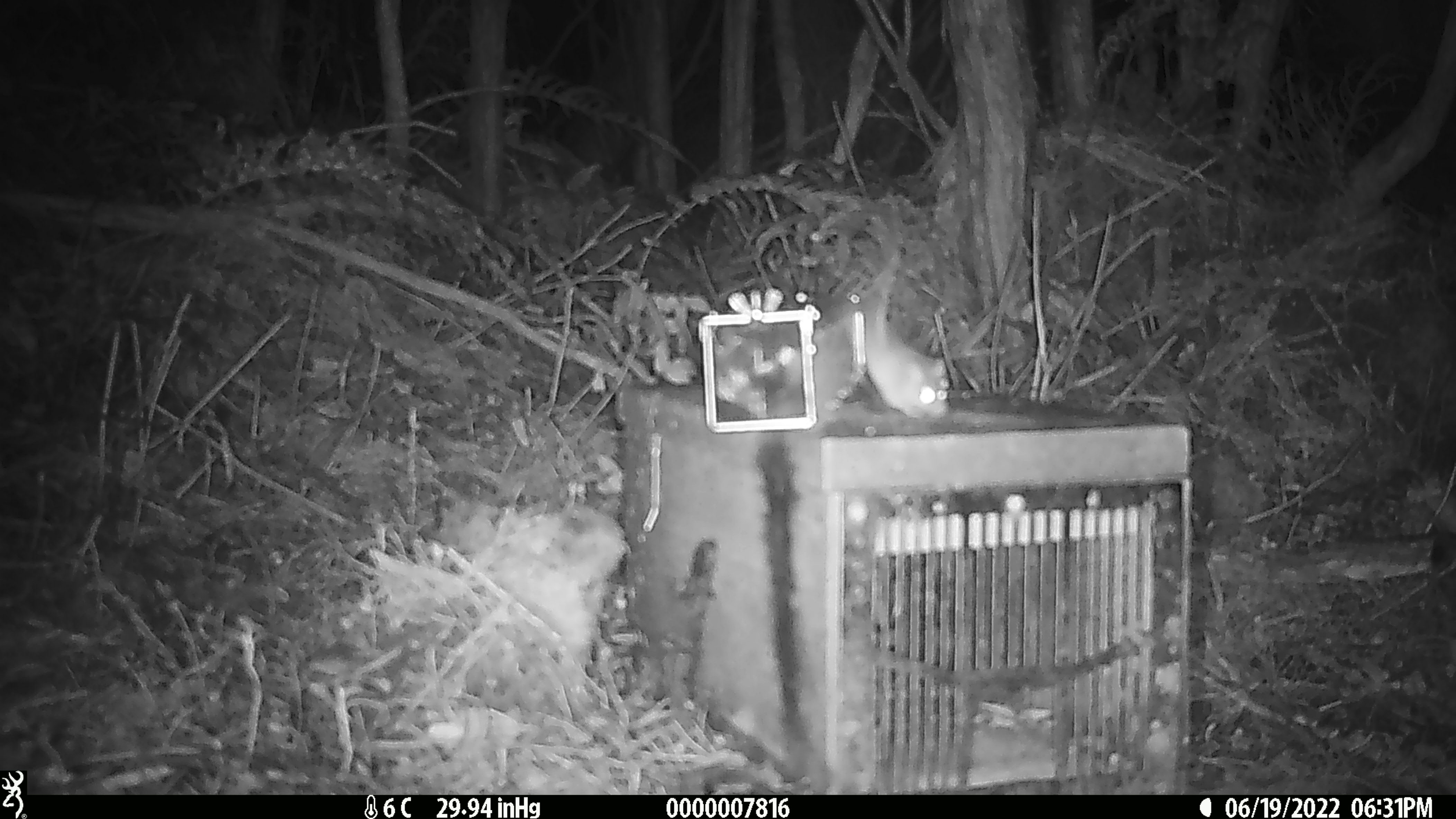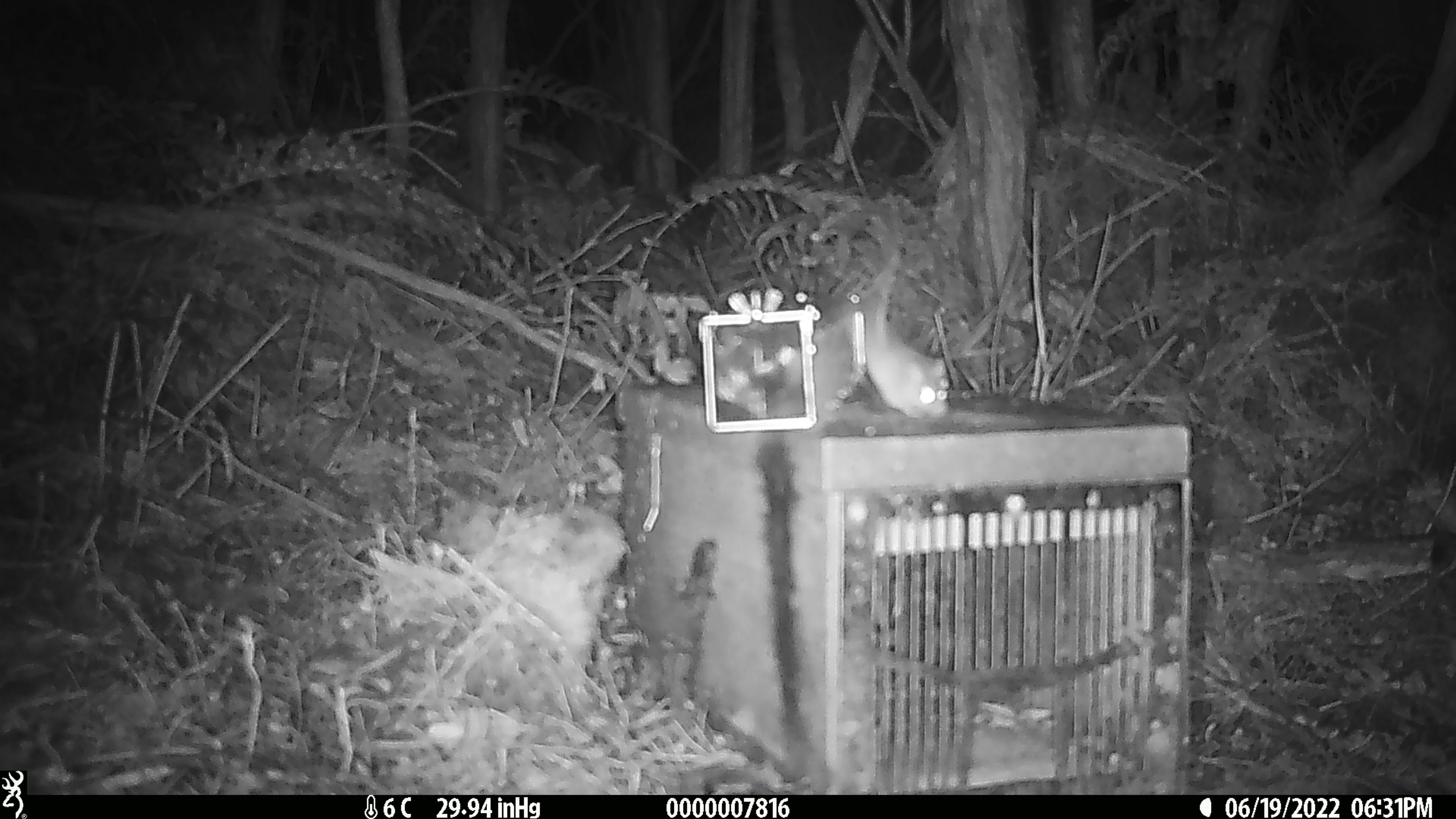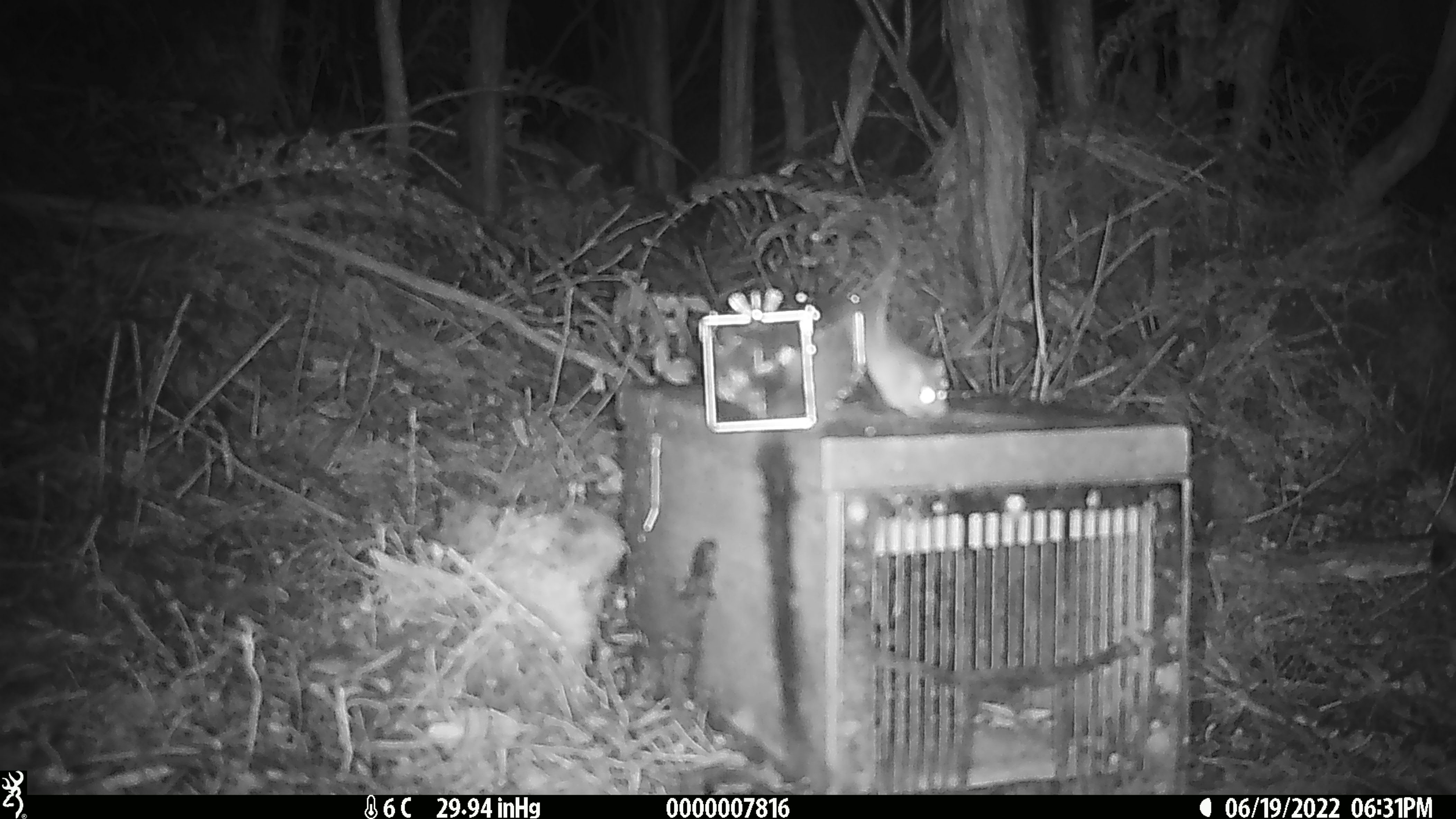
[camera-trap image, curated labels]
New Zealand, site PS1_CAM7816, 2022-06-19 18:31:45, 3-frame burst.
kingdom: Animalia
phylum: Chordata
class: Mammalia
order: Rodentia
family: Muridae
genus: Mus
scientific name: Mus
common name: mouse